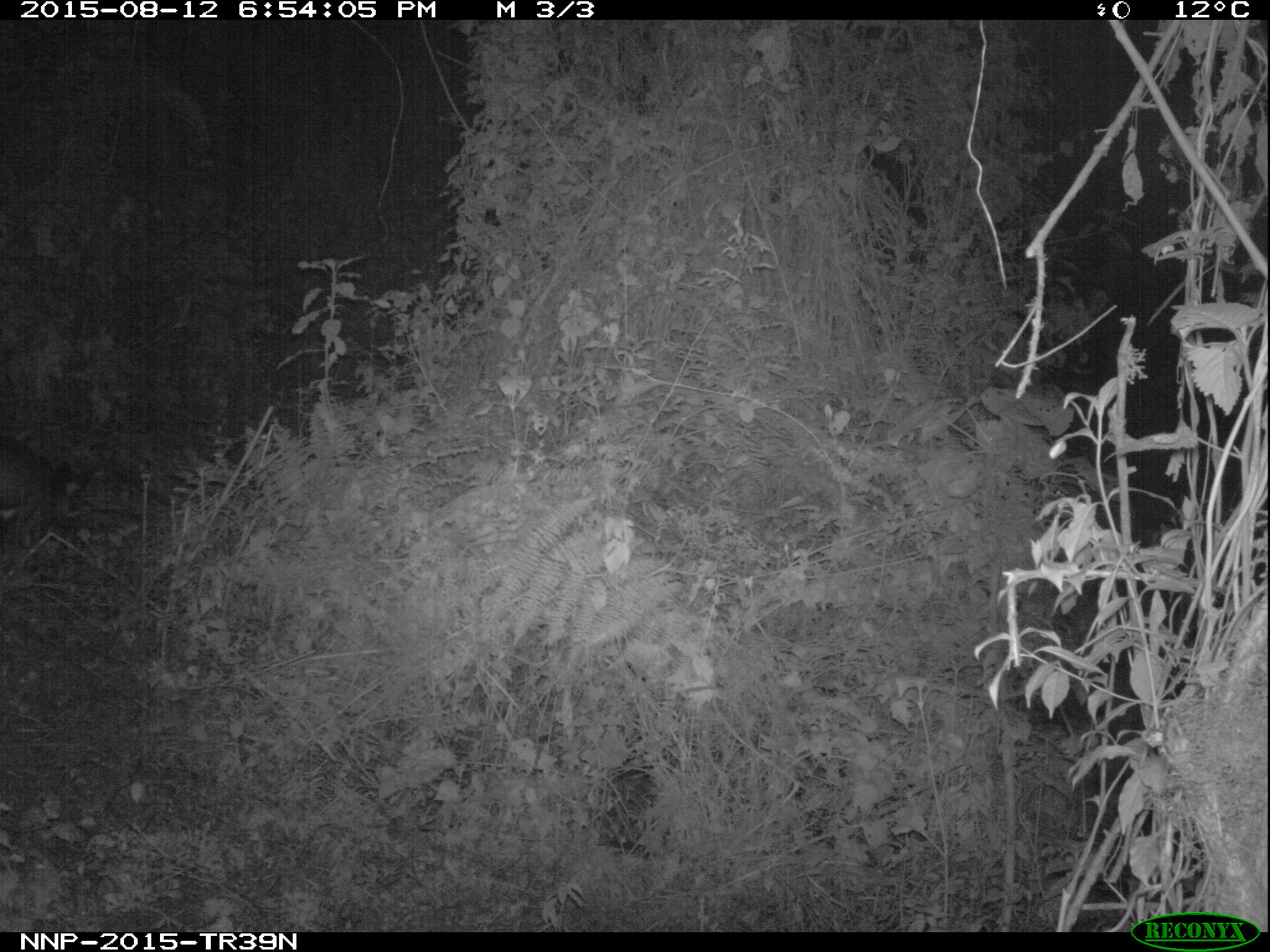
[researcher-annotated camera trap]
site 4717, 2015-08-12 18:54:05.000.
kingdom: Animalia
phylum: Chordata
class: Mammalia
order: Artiodactyla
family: Bovidae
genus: Cephalophus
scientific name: Cephalophus nigrifrons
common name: black-fronted duiker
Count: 1.